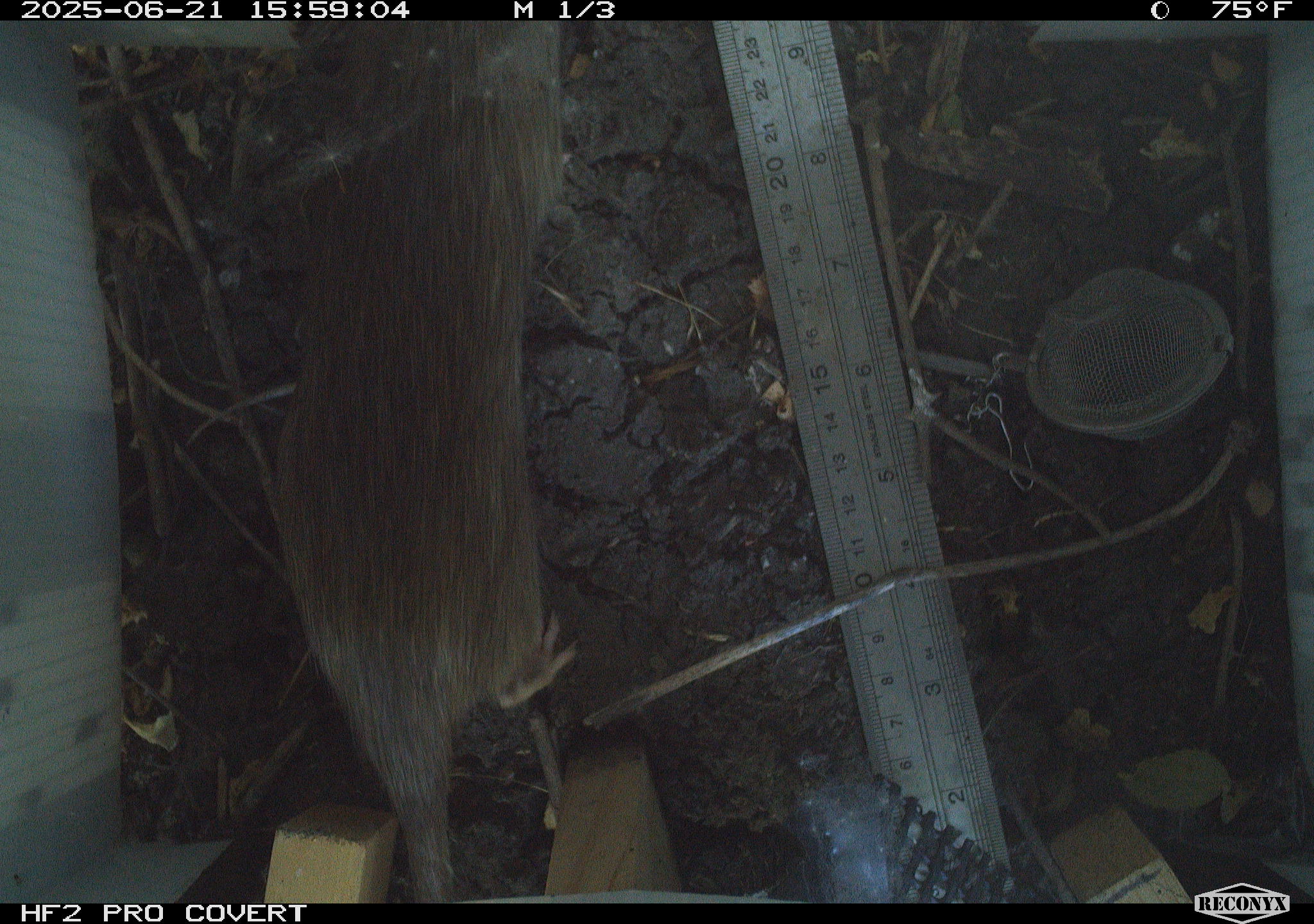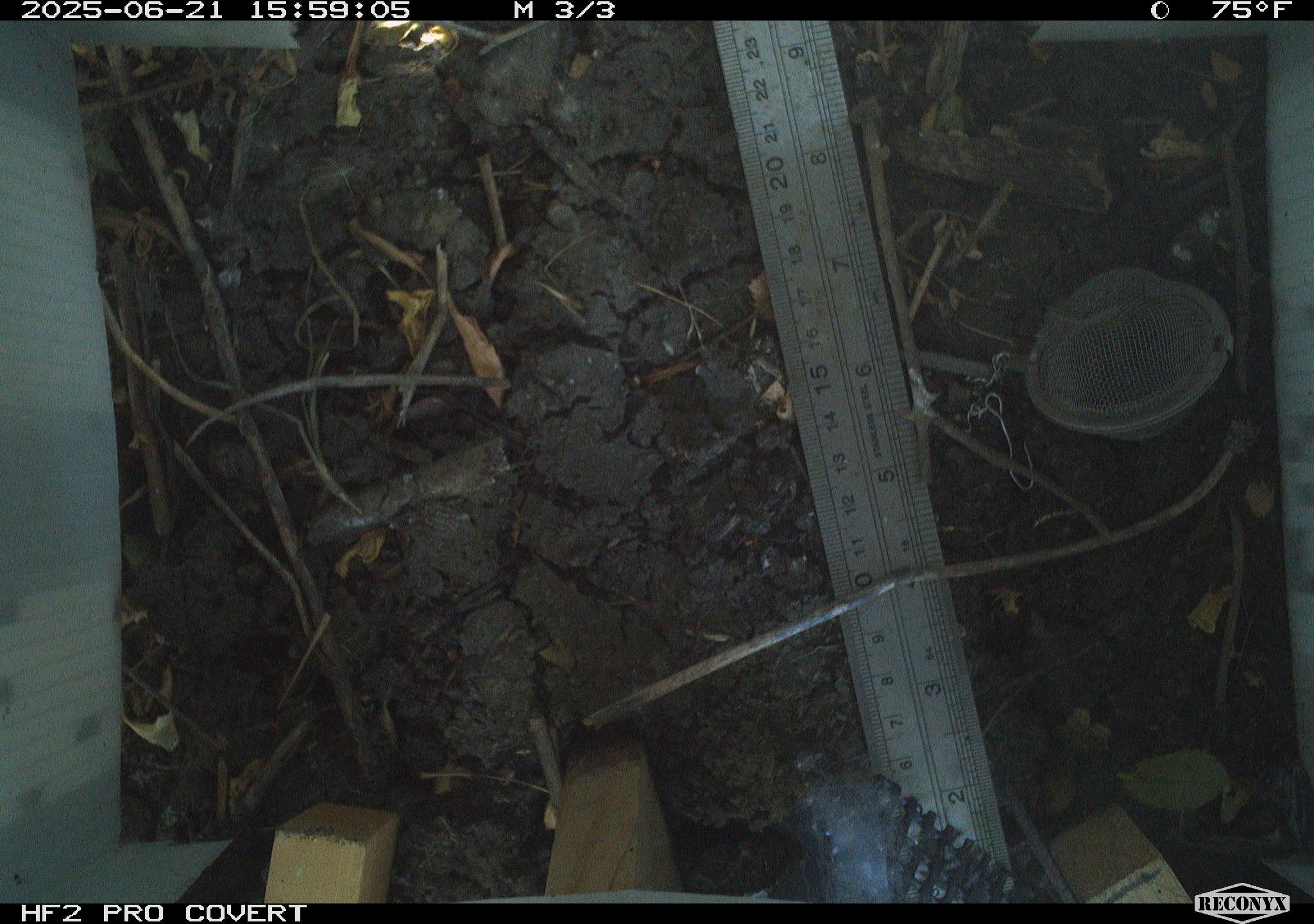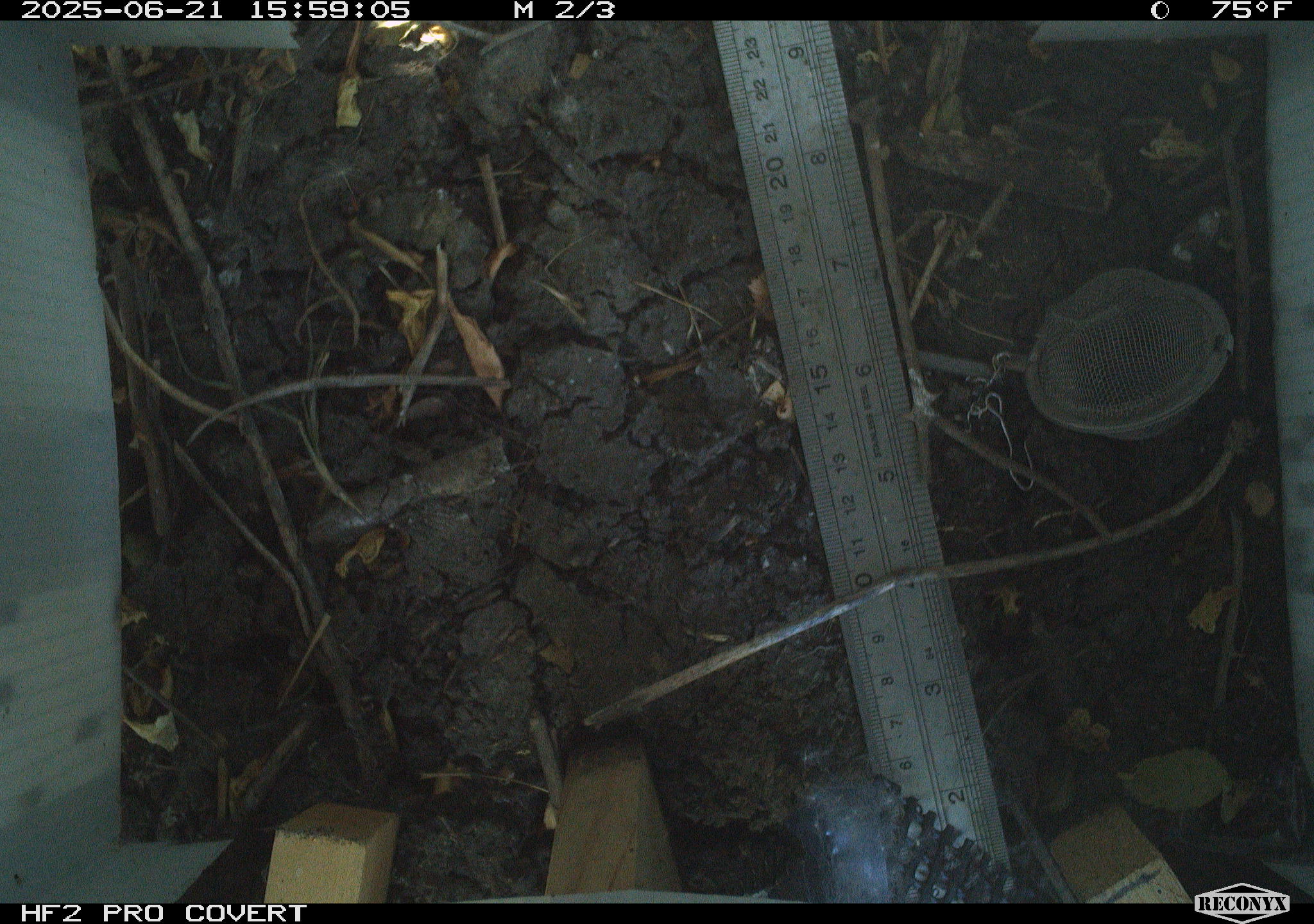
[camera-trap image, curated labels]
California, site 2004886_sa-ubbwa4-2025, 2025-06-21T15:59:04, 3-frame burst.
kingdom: Animalia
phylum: Chordata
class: Mammalia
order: Rodentia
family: Muridae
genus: Rattus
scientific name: Rattus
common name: rat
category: rattus species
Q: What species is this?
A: Rattus species (rat) (Rattus).